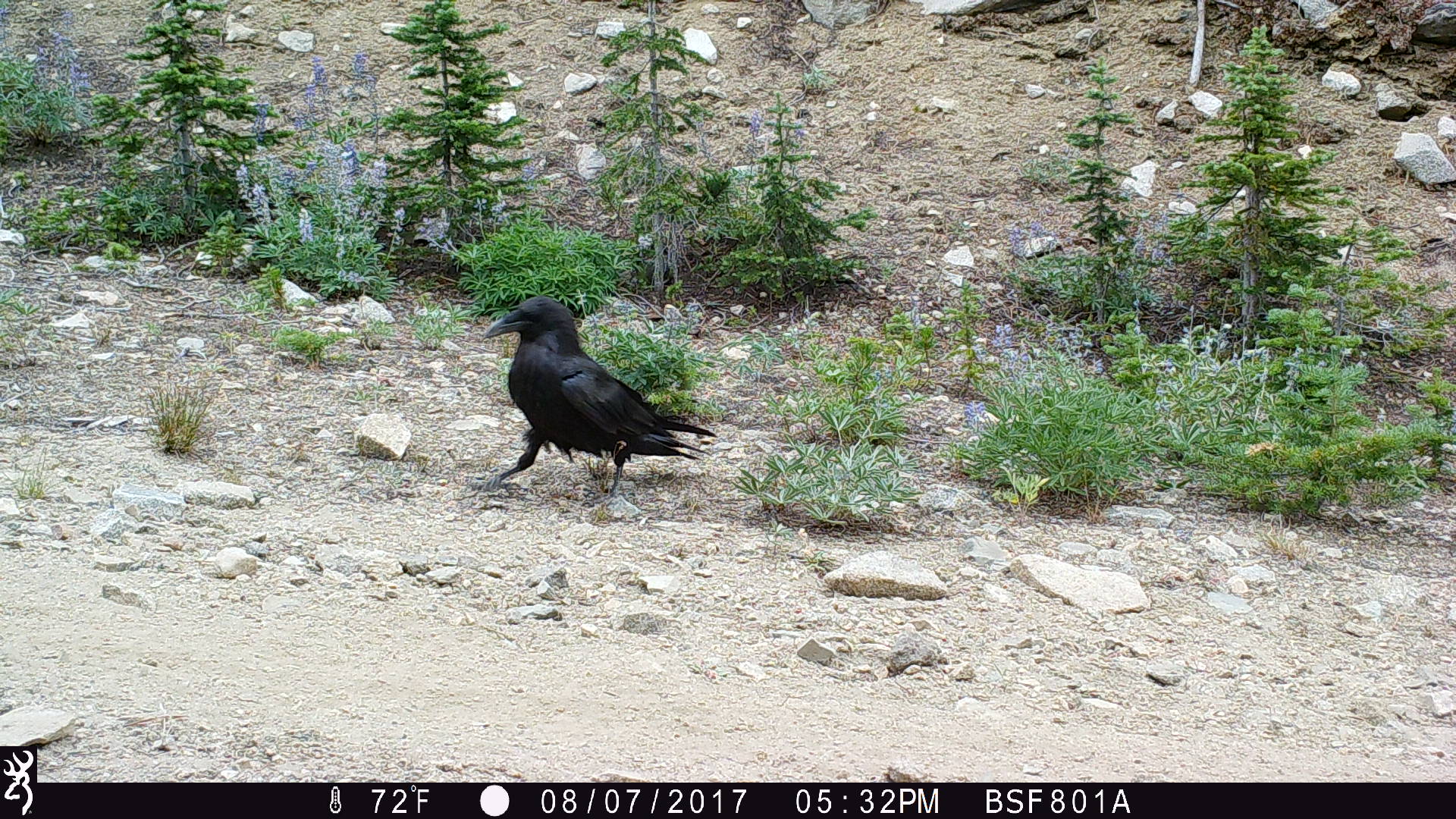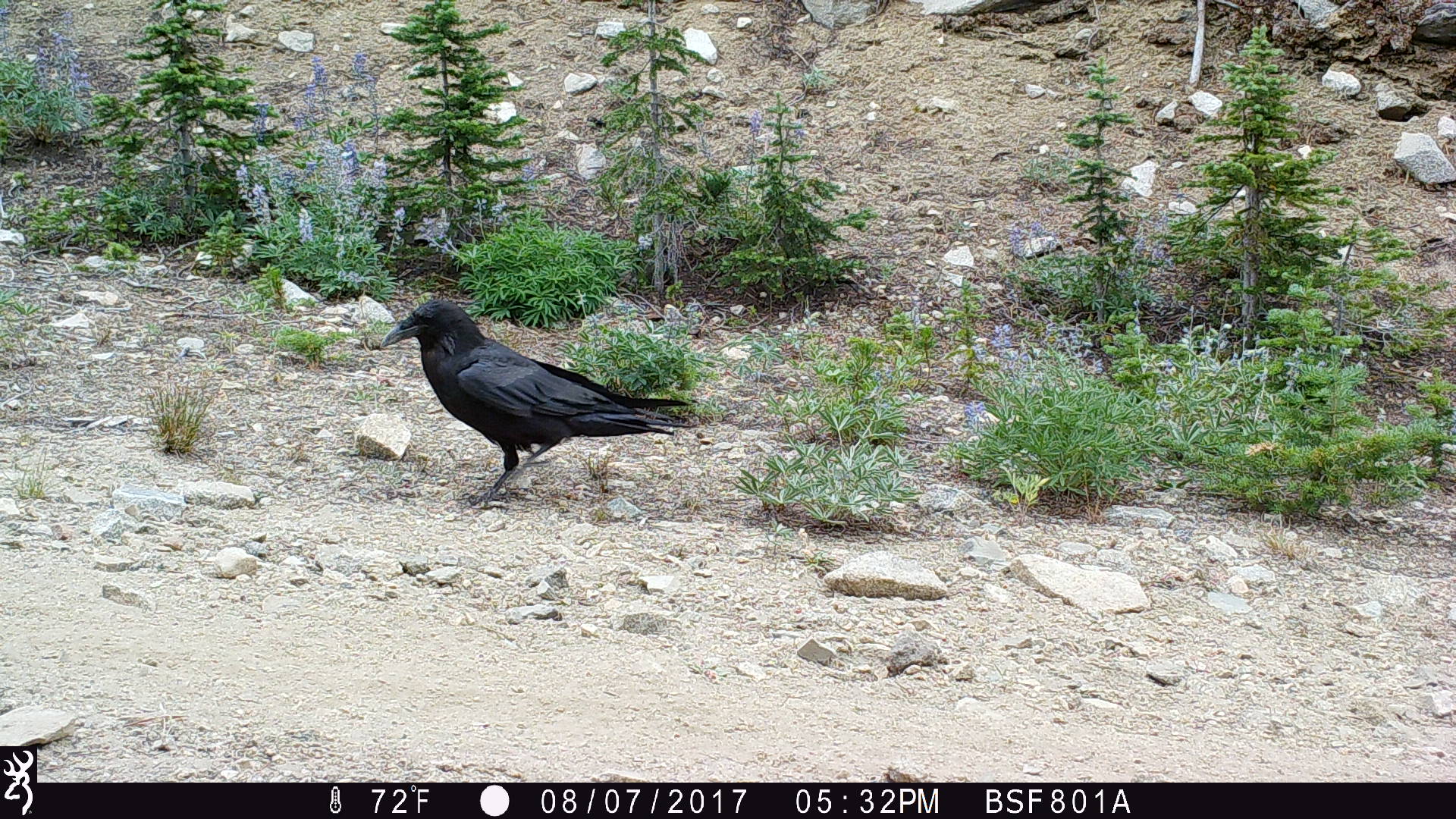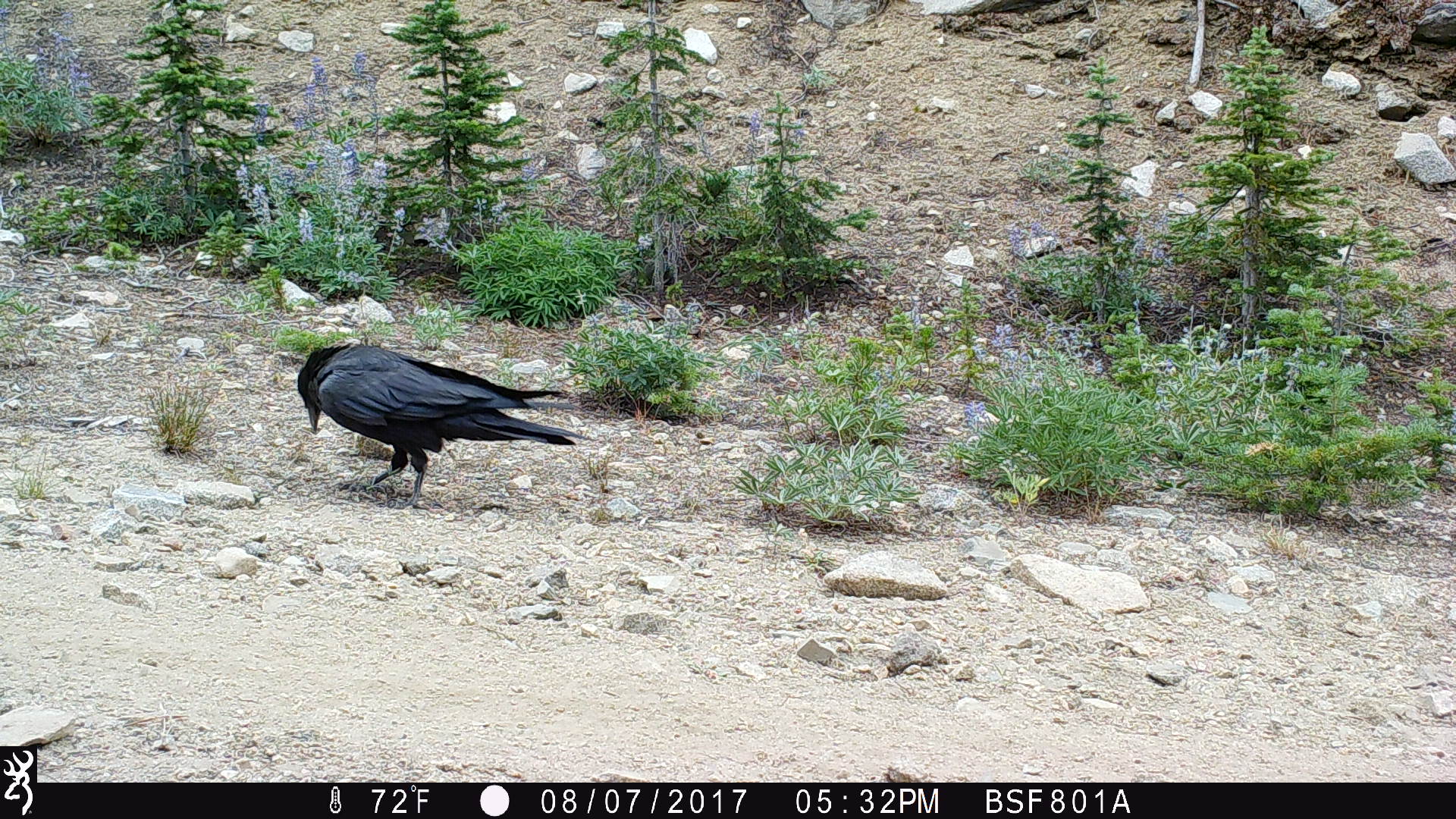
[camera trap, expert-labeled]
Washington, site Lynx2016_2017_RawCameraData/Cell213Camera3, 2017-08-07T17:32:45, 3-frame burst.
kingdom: Animalia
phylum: Chordata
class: Aves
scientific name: Aves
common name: birds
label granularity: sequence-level